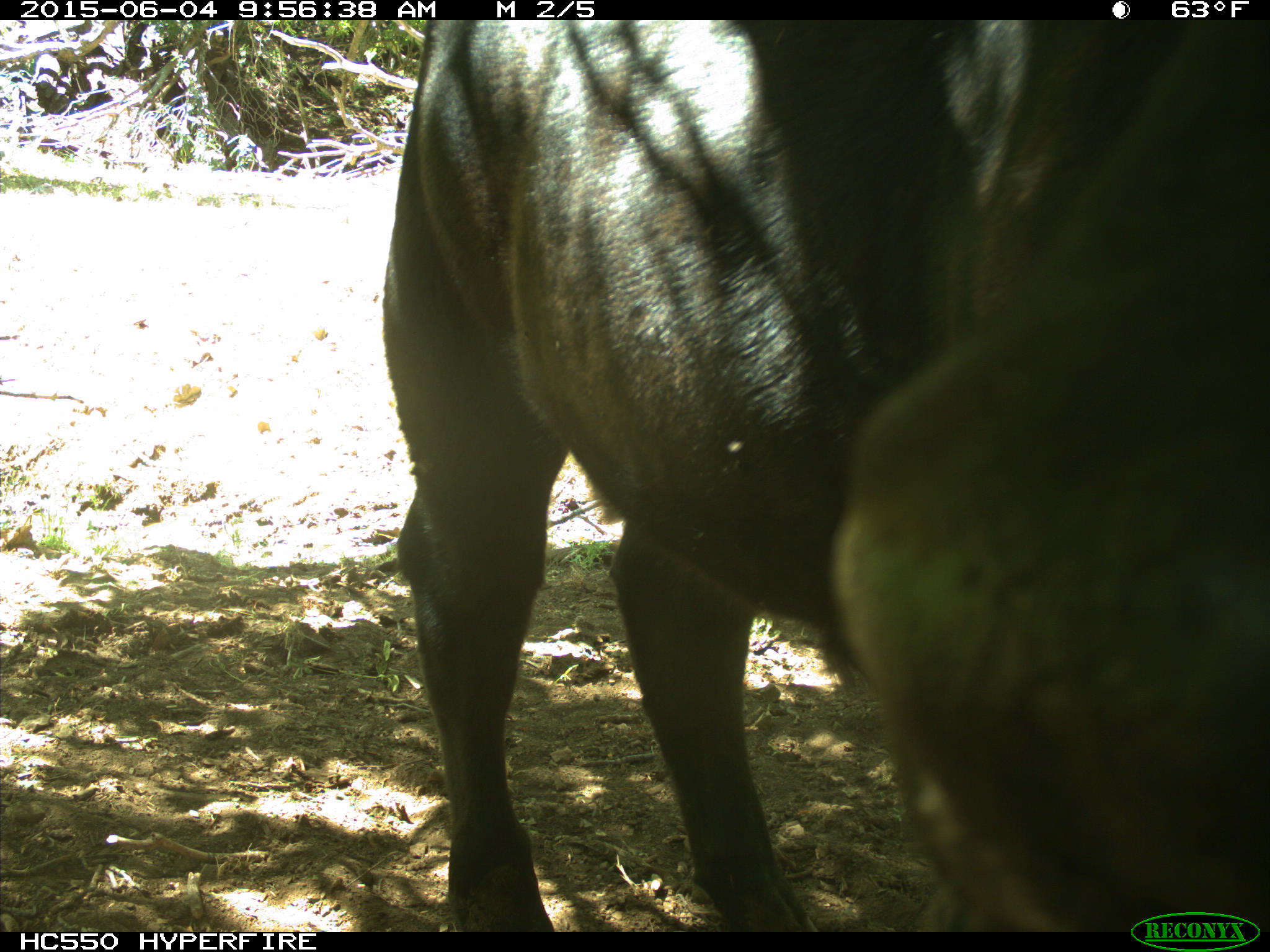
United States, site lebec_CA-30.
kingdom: Animalia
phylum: Chordata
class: Mammalia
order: Artiodactyla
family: Bovidae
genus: Bos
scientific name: Bos taurus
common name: domestic cow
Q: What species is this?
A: Bos taurus (domestic cow).